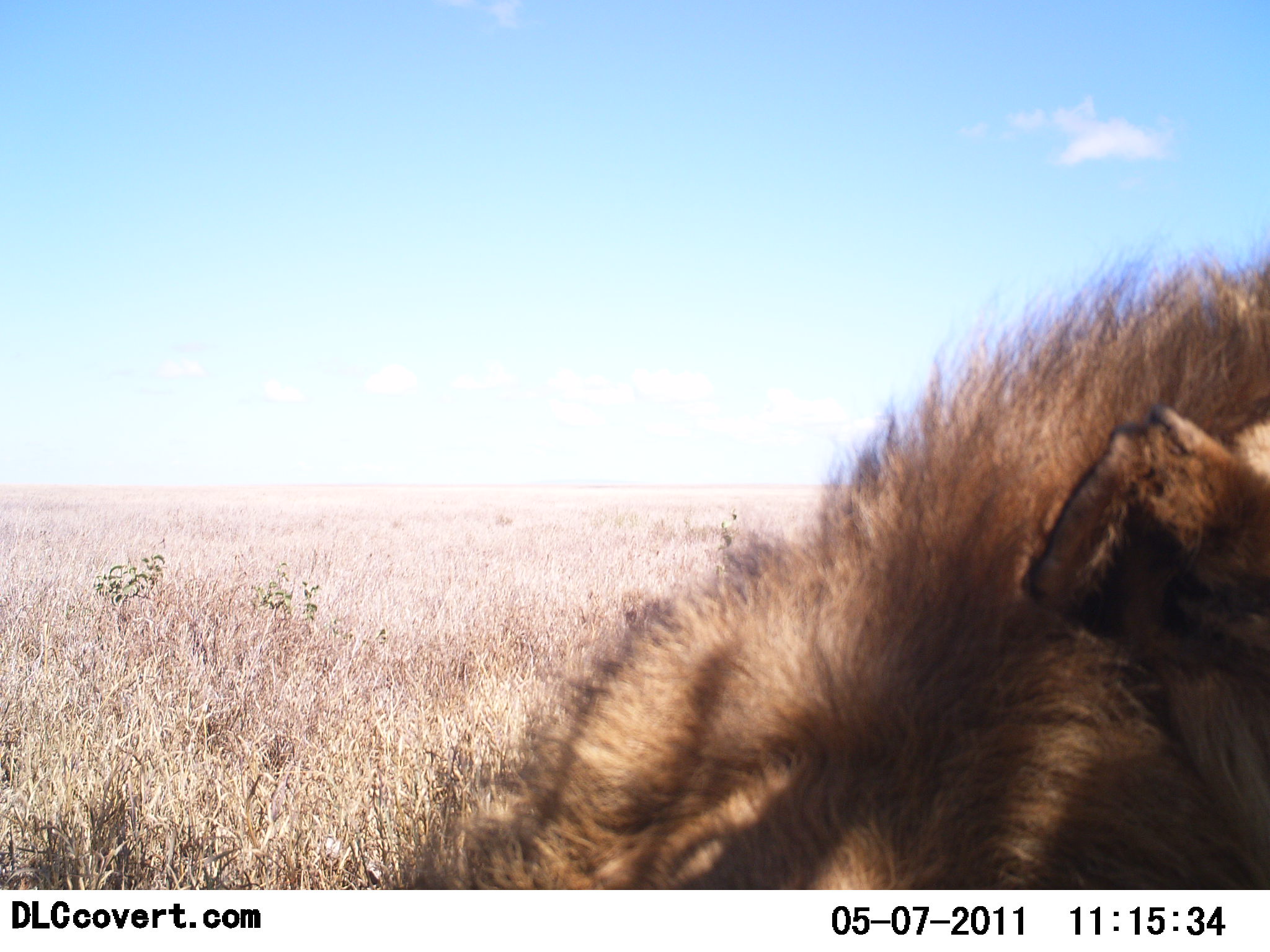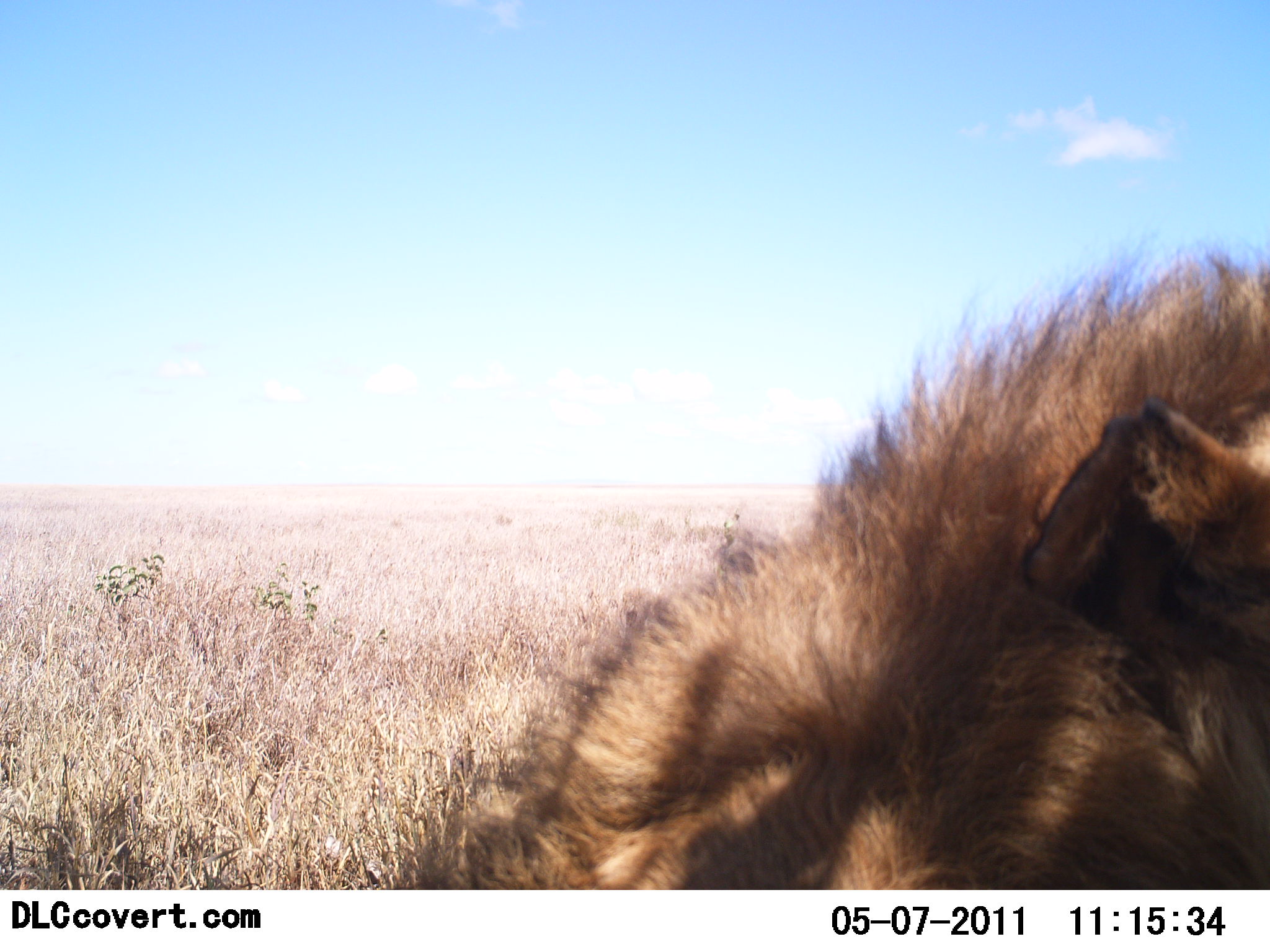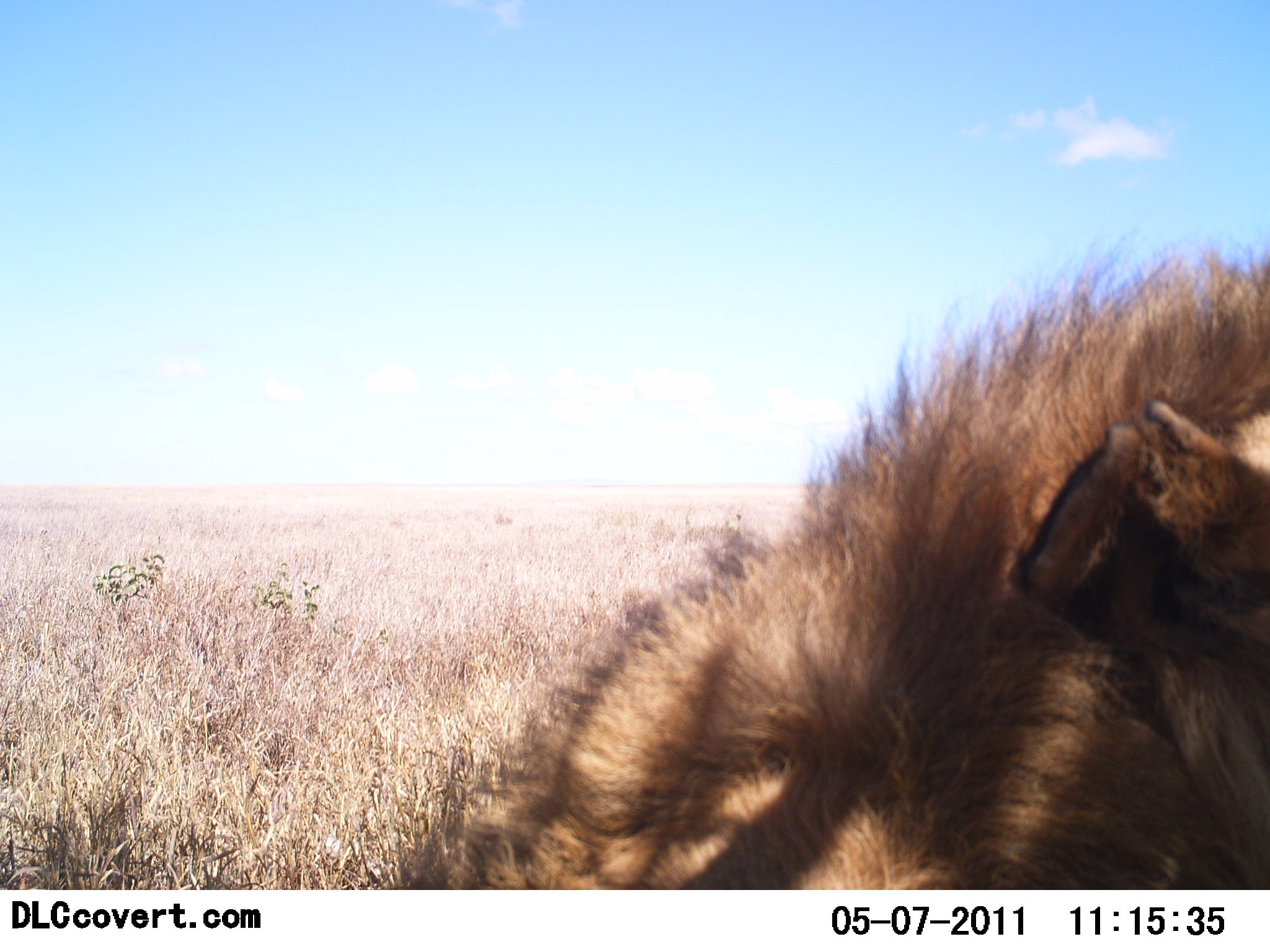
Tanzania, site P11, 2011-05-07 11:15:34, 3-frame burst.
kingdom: Animalia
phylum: Chordata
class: Mammalia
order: Carnivora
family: Felidae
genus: Panthera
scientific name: Panthera leo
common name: lion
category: lionmale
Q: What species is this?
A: Lionmale (lion) (Panthera leo).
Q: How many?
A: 1.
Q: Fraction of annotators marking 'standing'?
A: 30%.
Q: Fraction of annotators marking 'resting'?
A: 70%.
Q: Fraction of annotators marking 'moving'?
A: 0%.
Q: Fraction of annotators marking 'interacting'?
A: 0%.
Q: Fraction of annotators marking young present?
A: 0%.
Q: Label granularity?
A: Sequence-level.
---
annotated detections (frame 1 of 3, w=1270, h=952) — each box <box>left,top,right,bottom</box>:
animal: <box>412,225,1270,888</box>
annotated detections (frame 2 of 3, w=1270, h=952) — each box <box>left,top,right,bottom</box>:
animal: <box>353,230,1270,892</box>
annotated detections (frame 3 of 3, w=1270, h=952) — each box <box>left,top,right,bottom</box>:
animal: <box>395,224,1270,889</box>